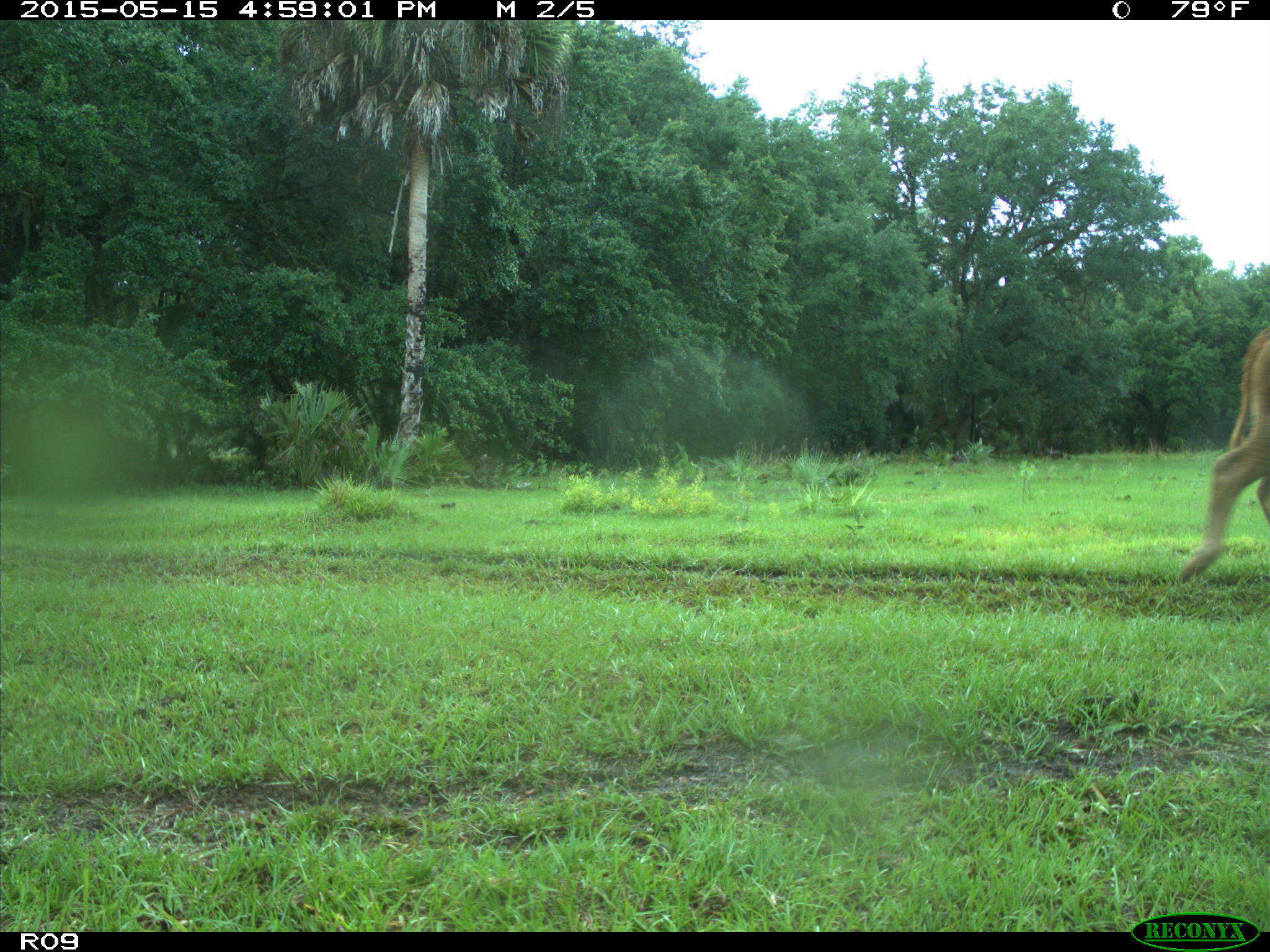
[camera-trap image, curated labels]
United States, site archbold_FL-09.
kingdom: Animalia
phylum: Chordata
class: Mammalia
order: Artiodactyla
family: Bovidae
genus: Bos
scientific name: Bos taurus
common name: domestic cow